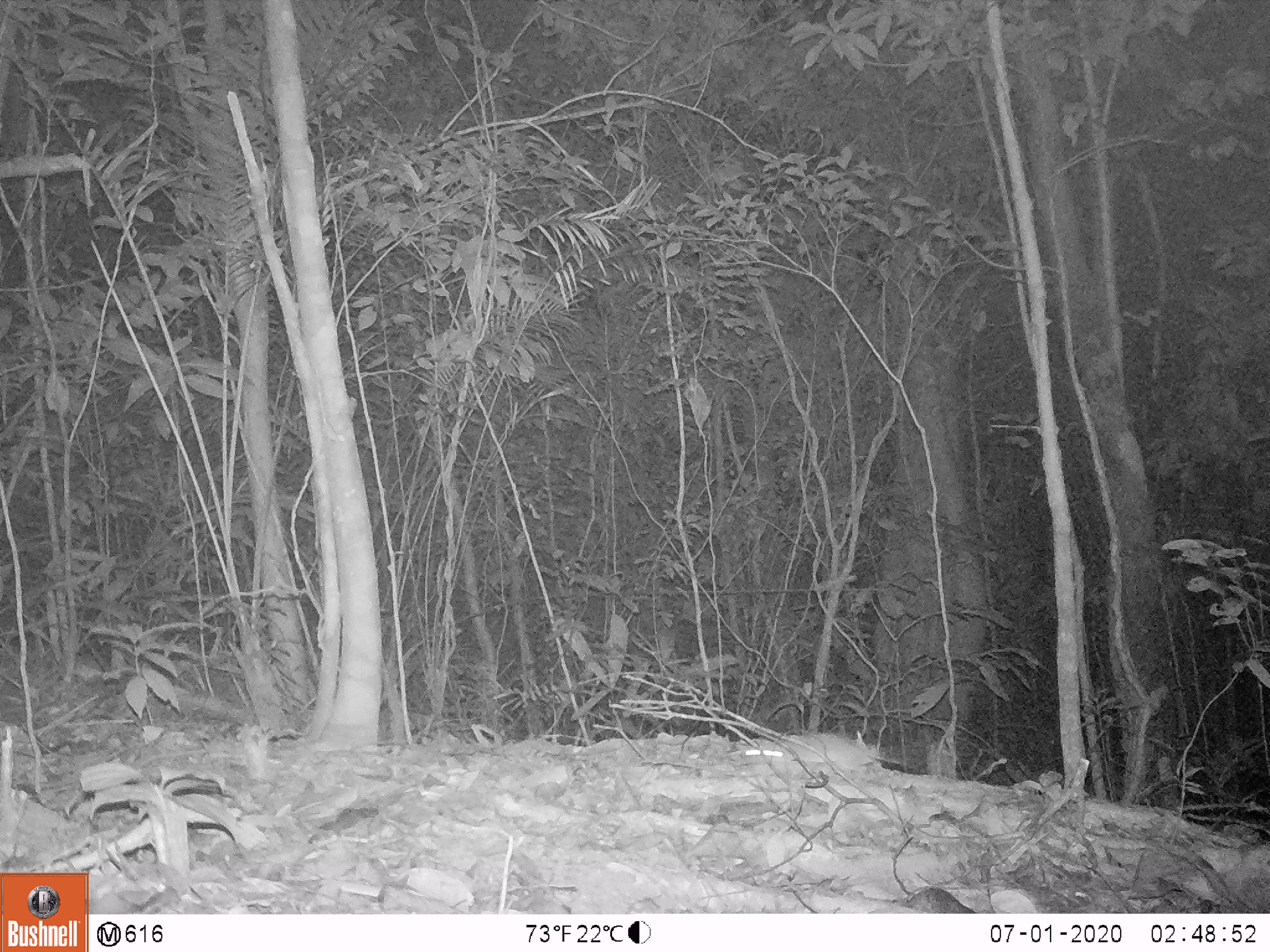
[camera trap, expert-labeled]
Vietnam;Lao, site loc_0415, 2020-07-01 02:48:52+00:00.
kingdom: Animalia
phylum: Chordata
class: Mammalia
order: Rodentia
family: Muridae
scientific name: Muridae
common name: old-world mice and rats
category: unidentified murid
Unidentified murid (old-world mice and rats) (Muridae). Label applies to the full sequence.